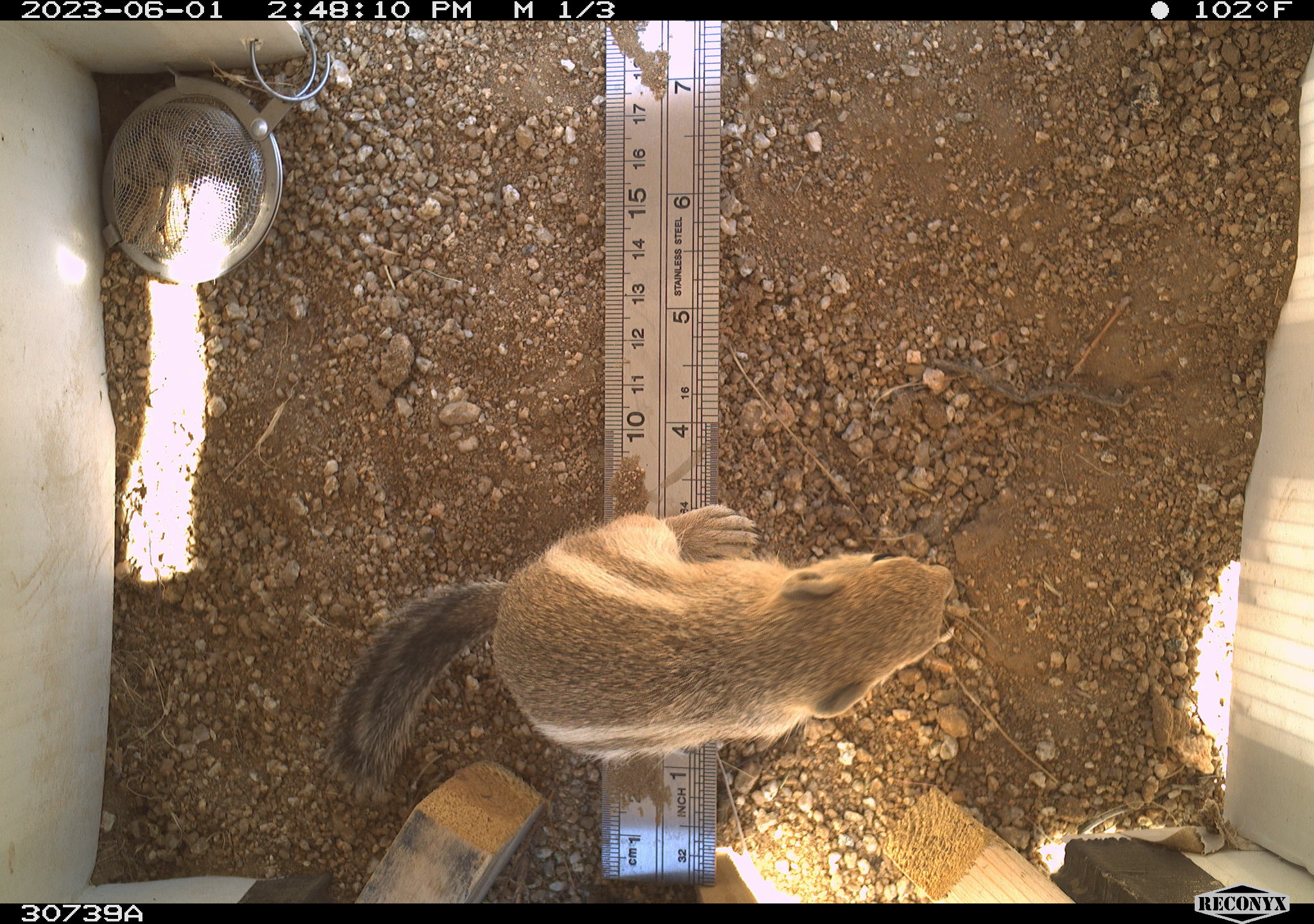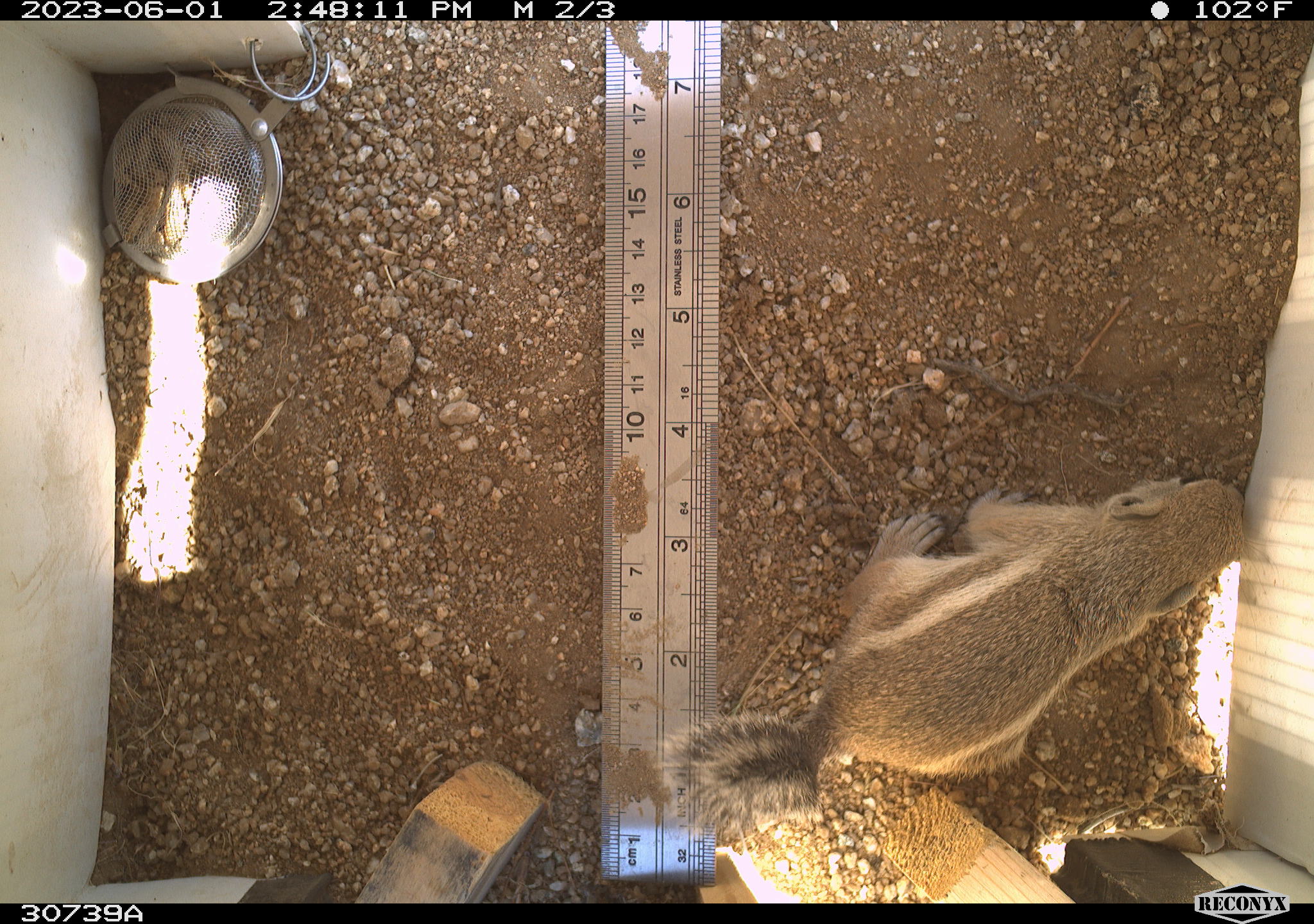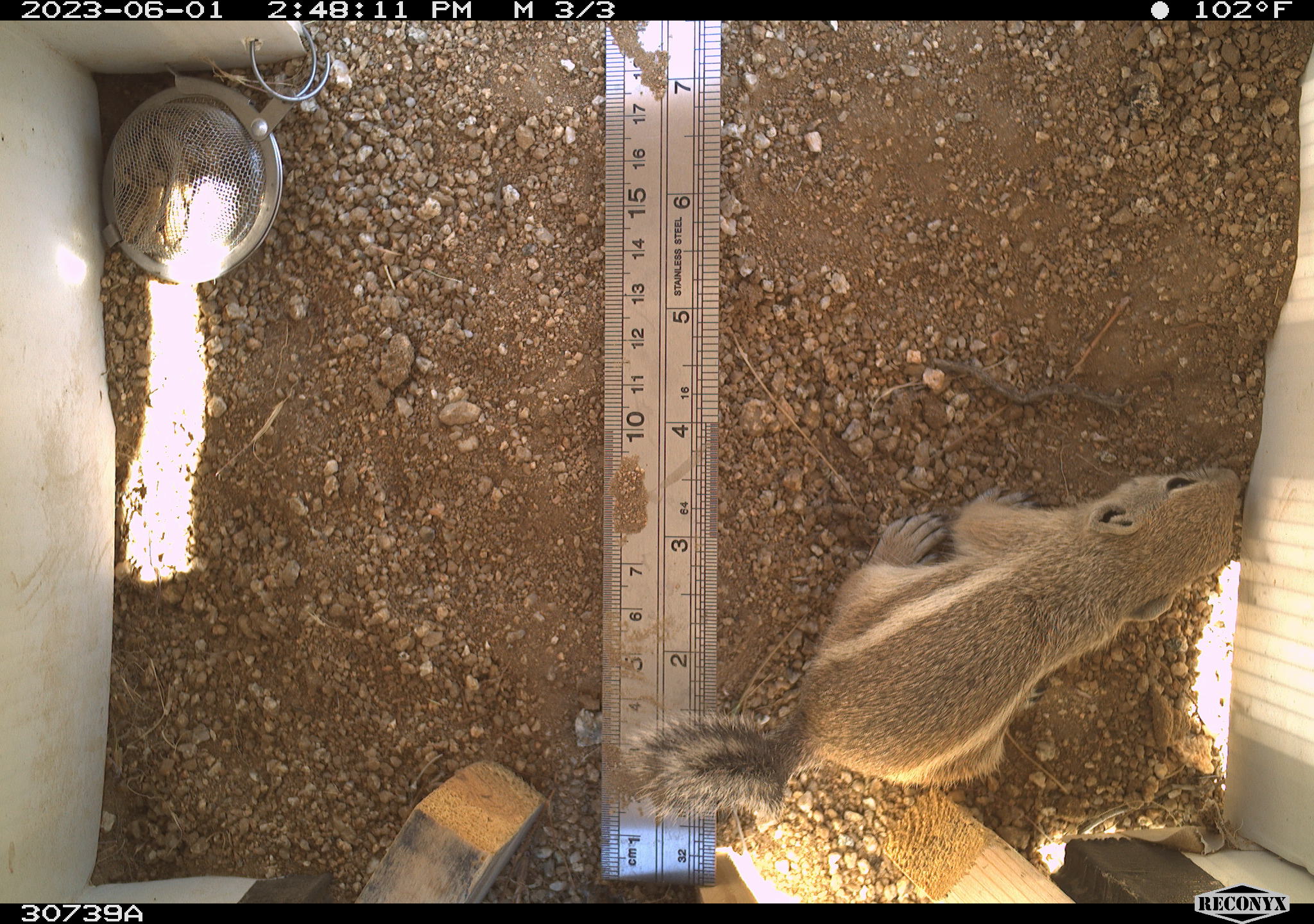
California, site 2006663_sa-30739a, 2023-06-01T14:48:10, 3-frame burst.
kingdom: Animalia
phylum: Chordata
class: Mammalia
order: Rodentia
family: Sciuridae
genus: Ammospermophilus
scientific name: Ammospermophilus leucurus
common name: white-tailed antelope squirrel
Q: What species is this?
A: White-tailed antelope squirrel (Ammospermophilus leucurus).